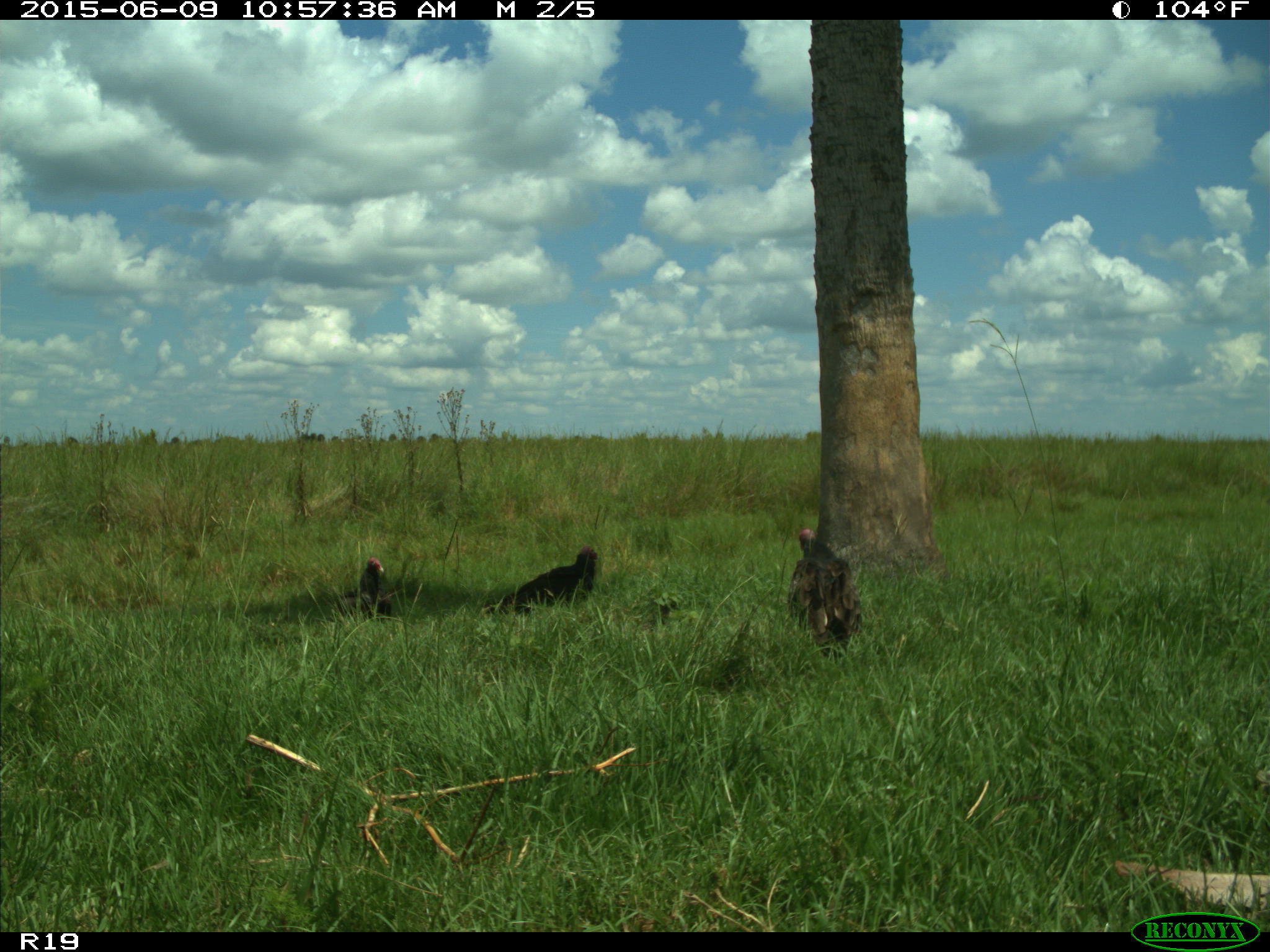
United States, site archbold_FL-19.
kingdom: Animalia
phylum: Chordata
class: Aves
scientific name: Aves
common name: birds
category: unidentified bird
Unidentified bird (birds) (Aves).